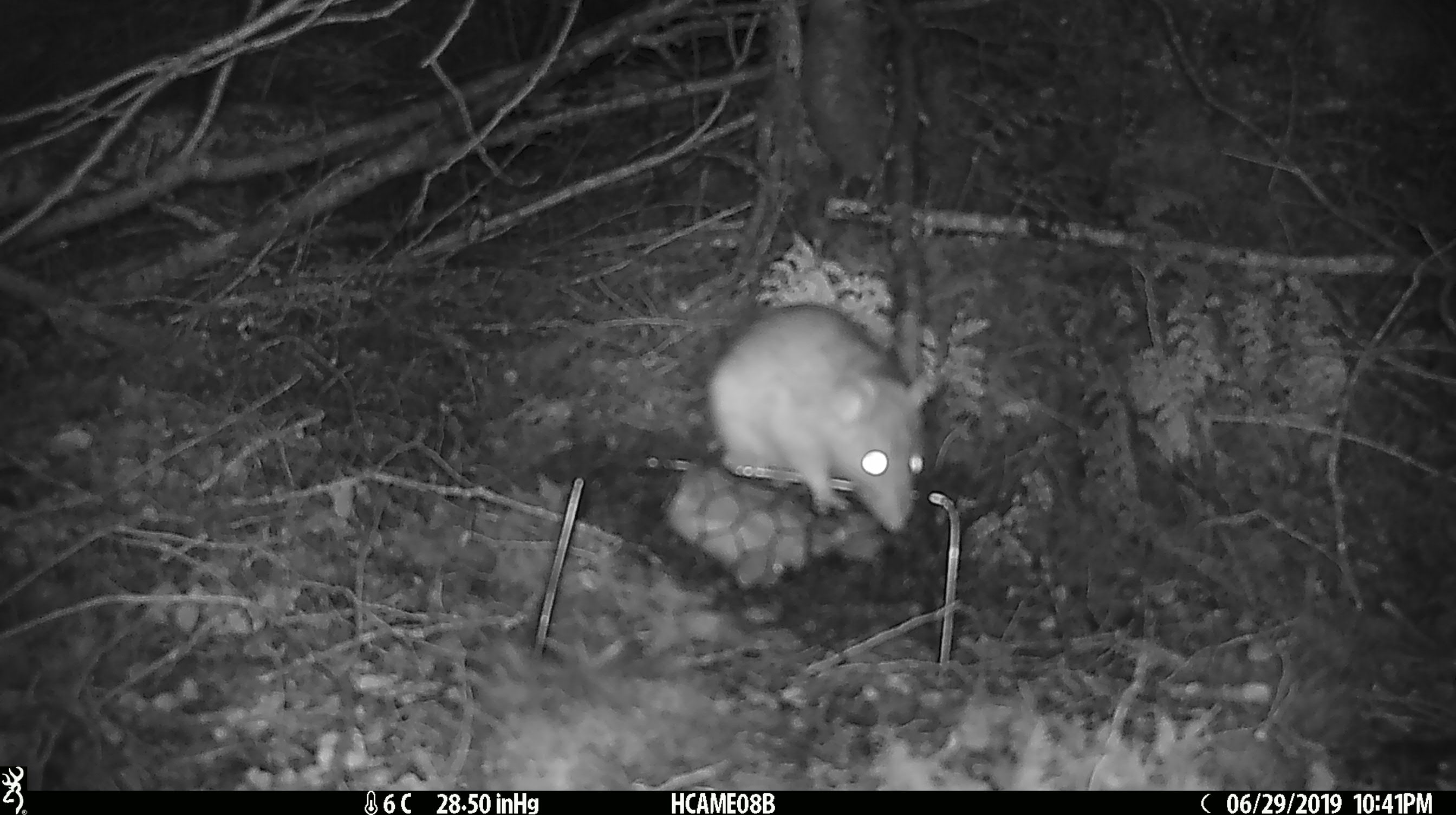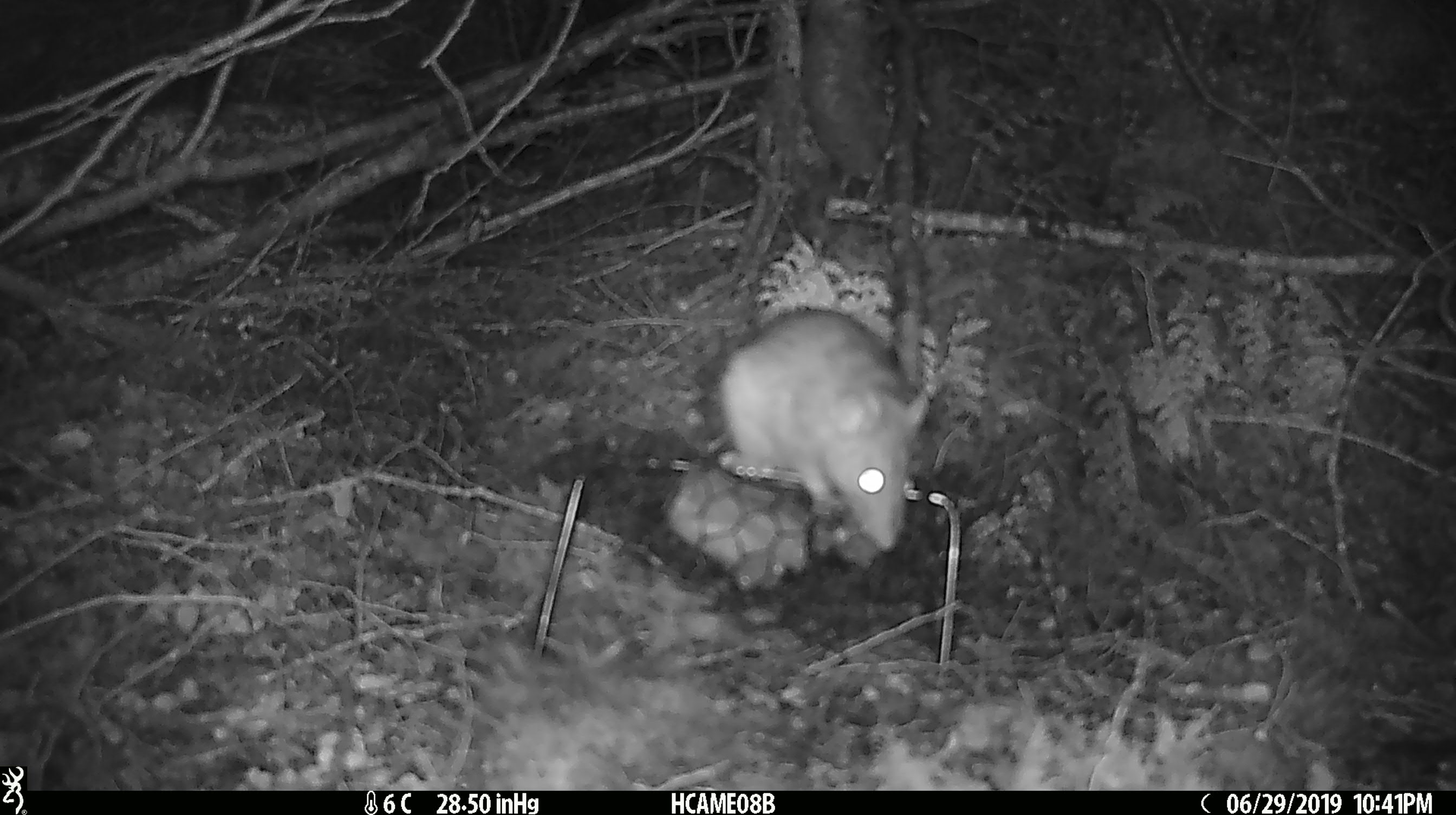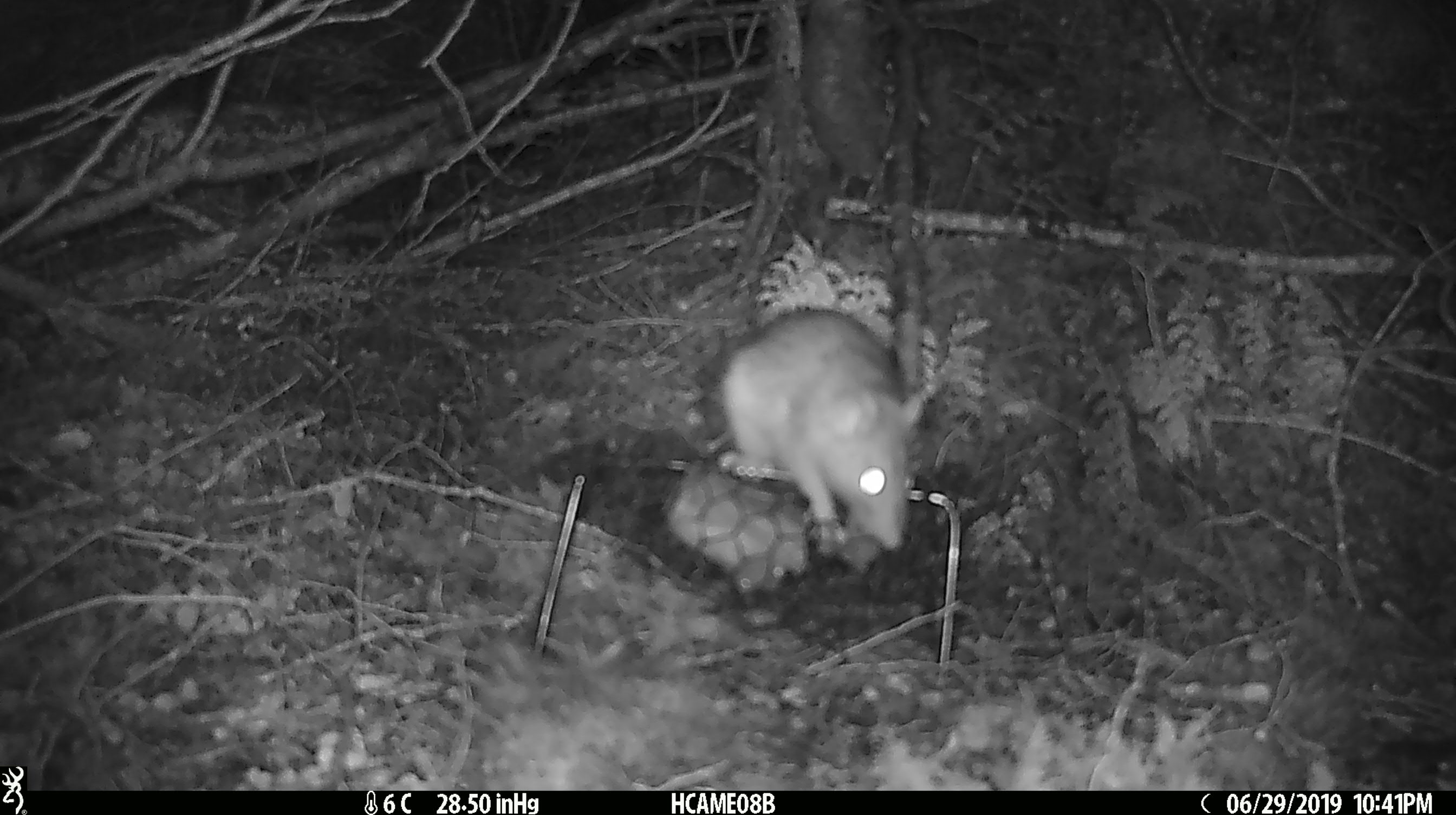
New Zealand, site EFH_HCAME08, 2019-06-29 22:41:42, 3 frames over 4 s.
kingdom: Animalia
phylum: Chordata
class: Mammalia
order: Rodentia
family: Muridae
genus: Rattus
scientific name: Rattus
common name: rat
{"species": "rat (Rattus)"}